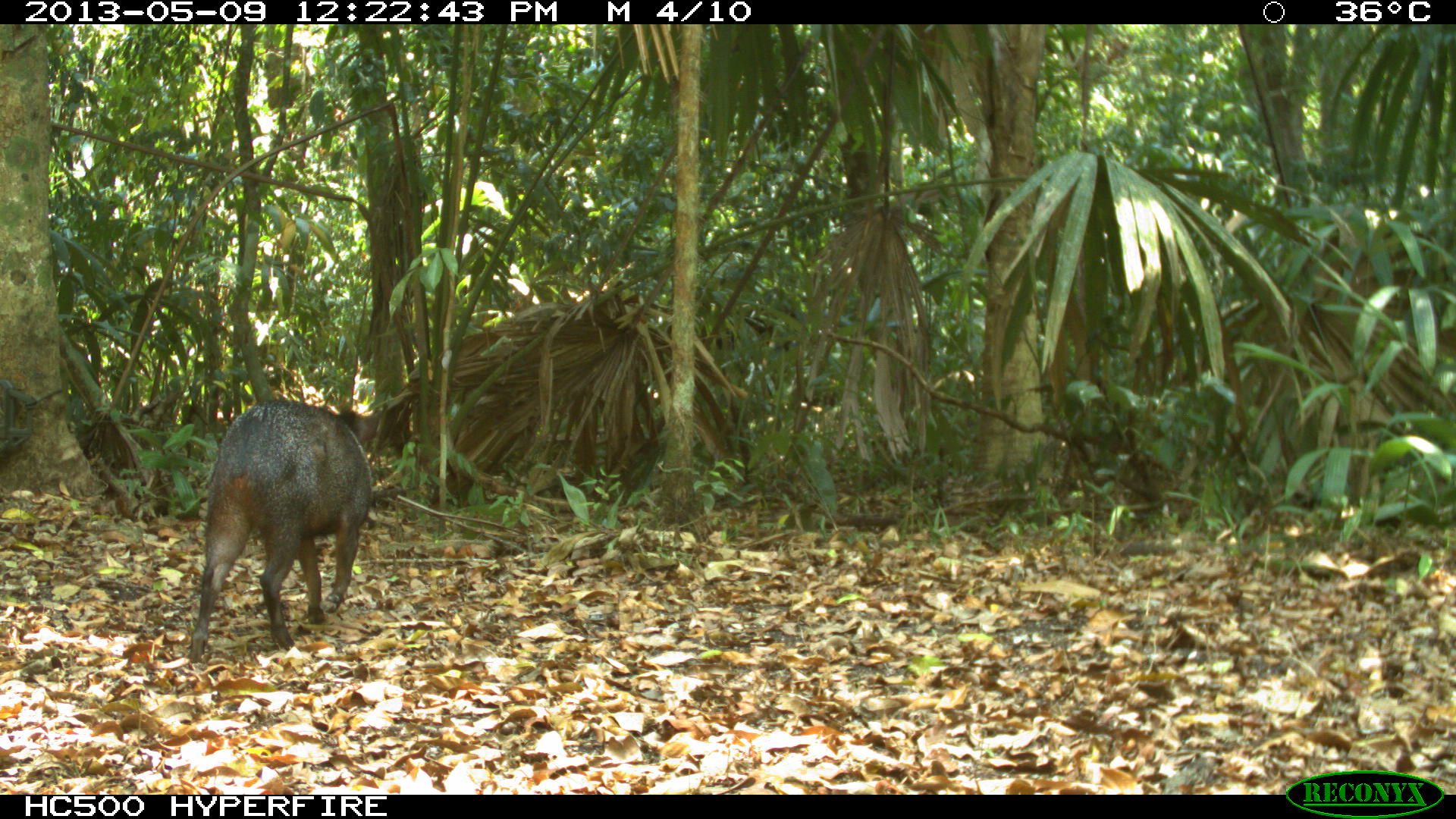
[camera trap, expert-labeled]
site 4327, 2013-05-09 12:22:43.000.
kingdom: Animalia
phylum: Chordata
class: Mammalia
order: Artiodactyla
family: Tayassuidae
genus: Pecari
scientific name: Pecari tajacu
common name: collared peccary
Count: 1.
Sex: female.